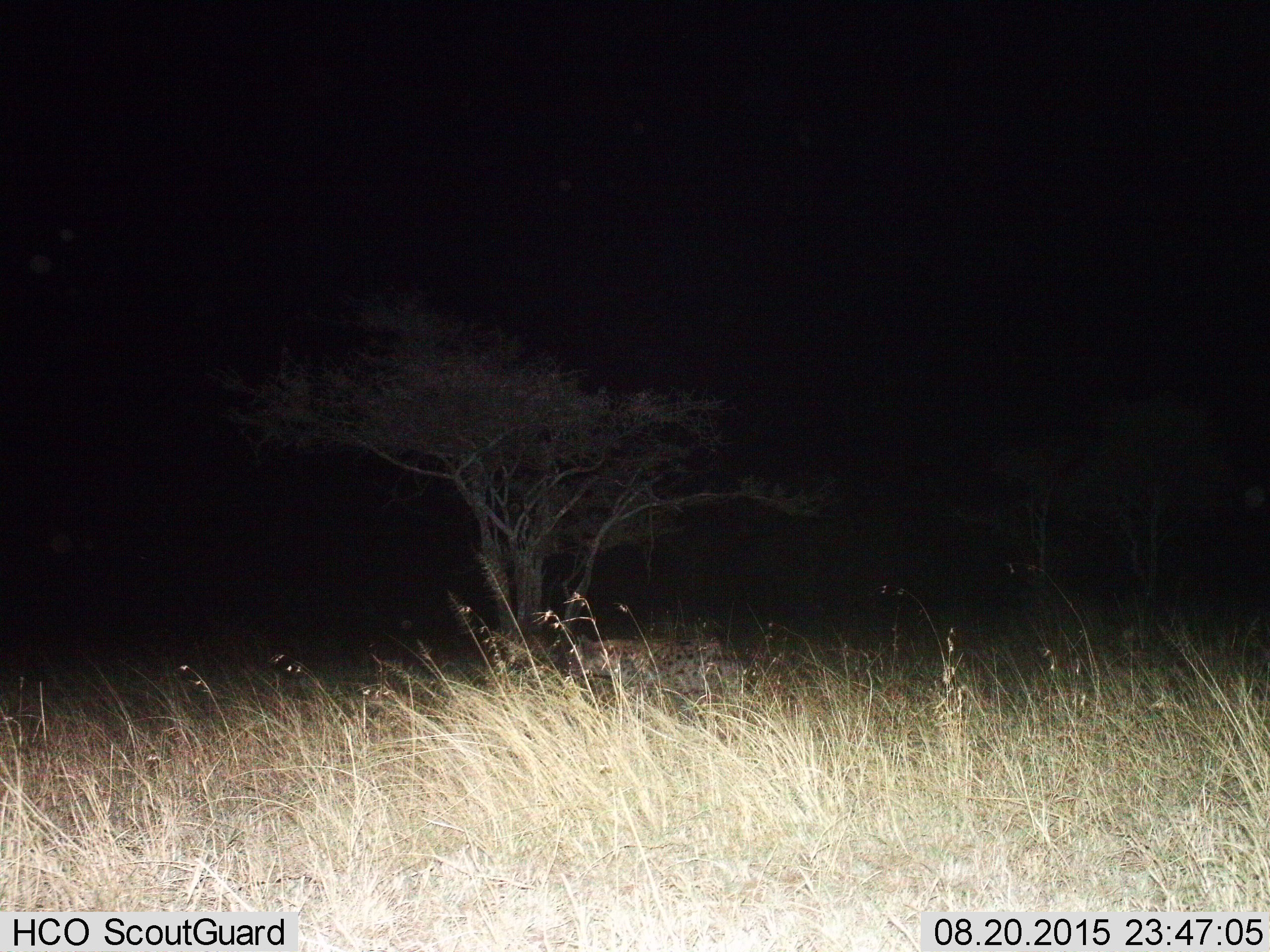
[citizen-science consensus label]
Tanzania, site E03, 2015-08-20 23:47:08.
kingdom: Animalia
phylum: Chordata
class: Mammalia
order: Carnivora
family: Hyaenidae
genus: Crocuta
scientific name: Crocuta crocuta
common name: spotted hyena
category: hyenaspotted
Hyenaspotted (spotted hyena) (Crocuta crocuta), count 1. Behavior (volunteer vote fractions): standing 43%, resting 14%, moving 71%, interacting 0%. Young present (vote fraction): 0%. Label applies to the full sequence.